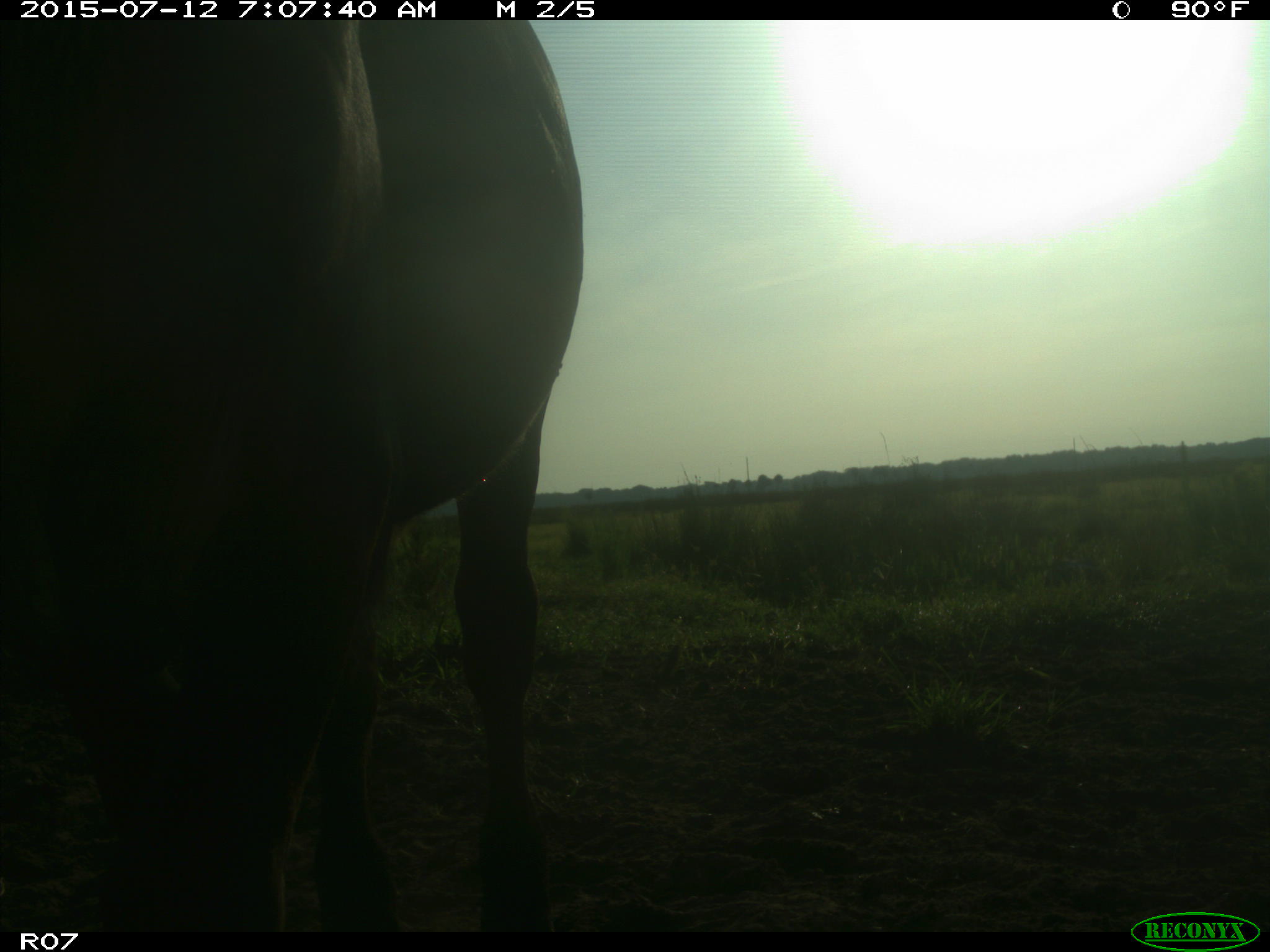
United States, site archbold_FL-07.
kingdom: Animalia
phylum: Chordata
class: Mammalia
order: Artiodactyla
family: Bovidae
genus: Bos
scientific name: Bos taurus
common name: domestic cow